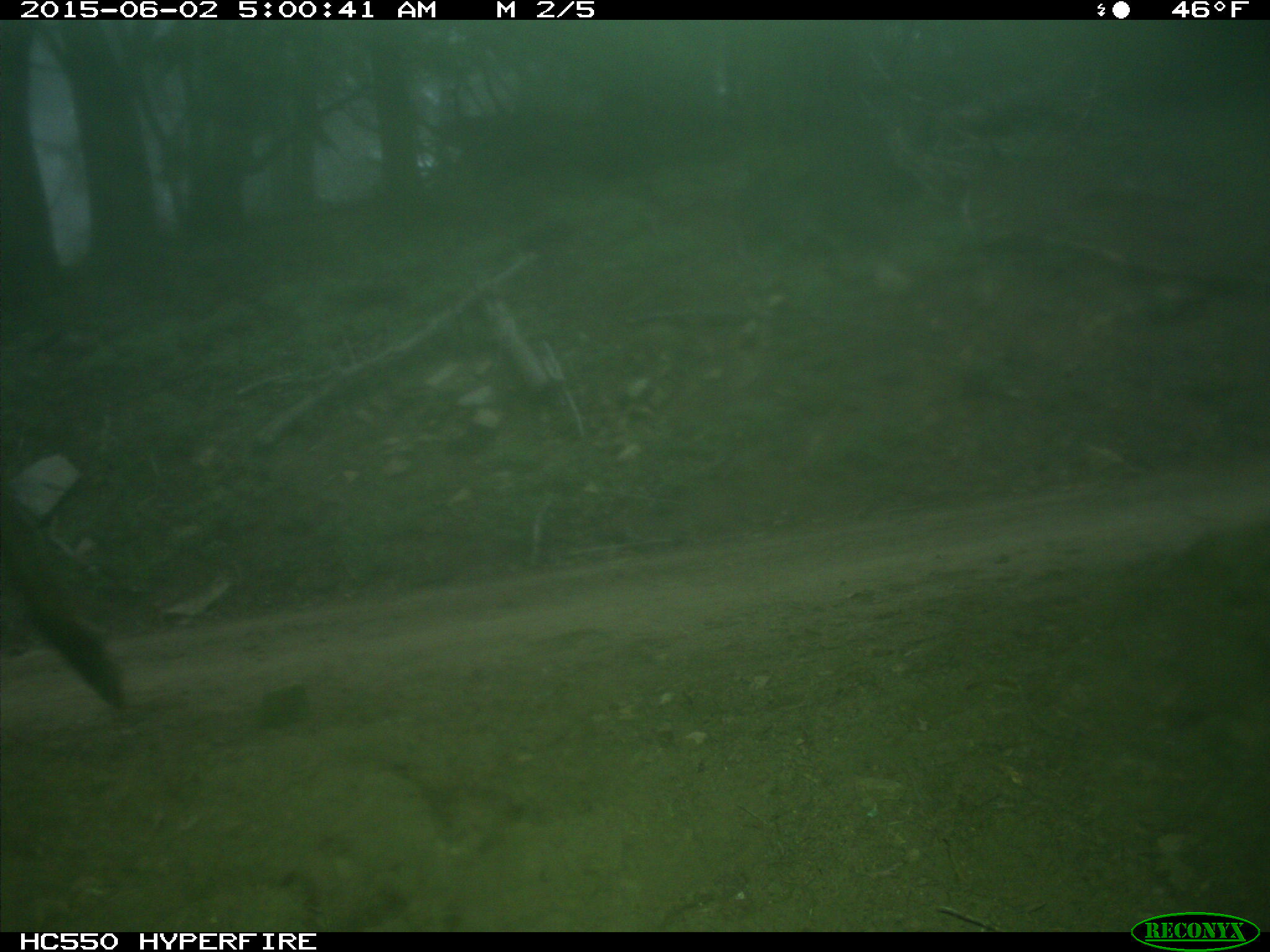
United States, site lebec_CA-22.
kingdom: Animalia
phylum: Chordata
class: Mammalia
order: Artiodactyla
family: Cervidae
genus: Cervus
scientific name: Cervus canadensis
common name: elk